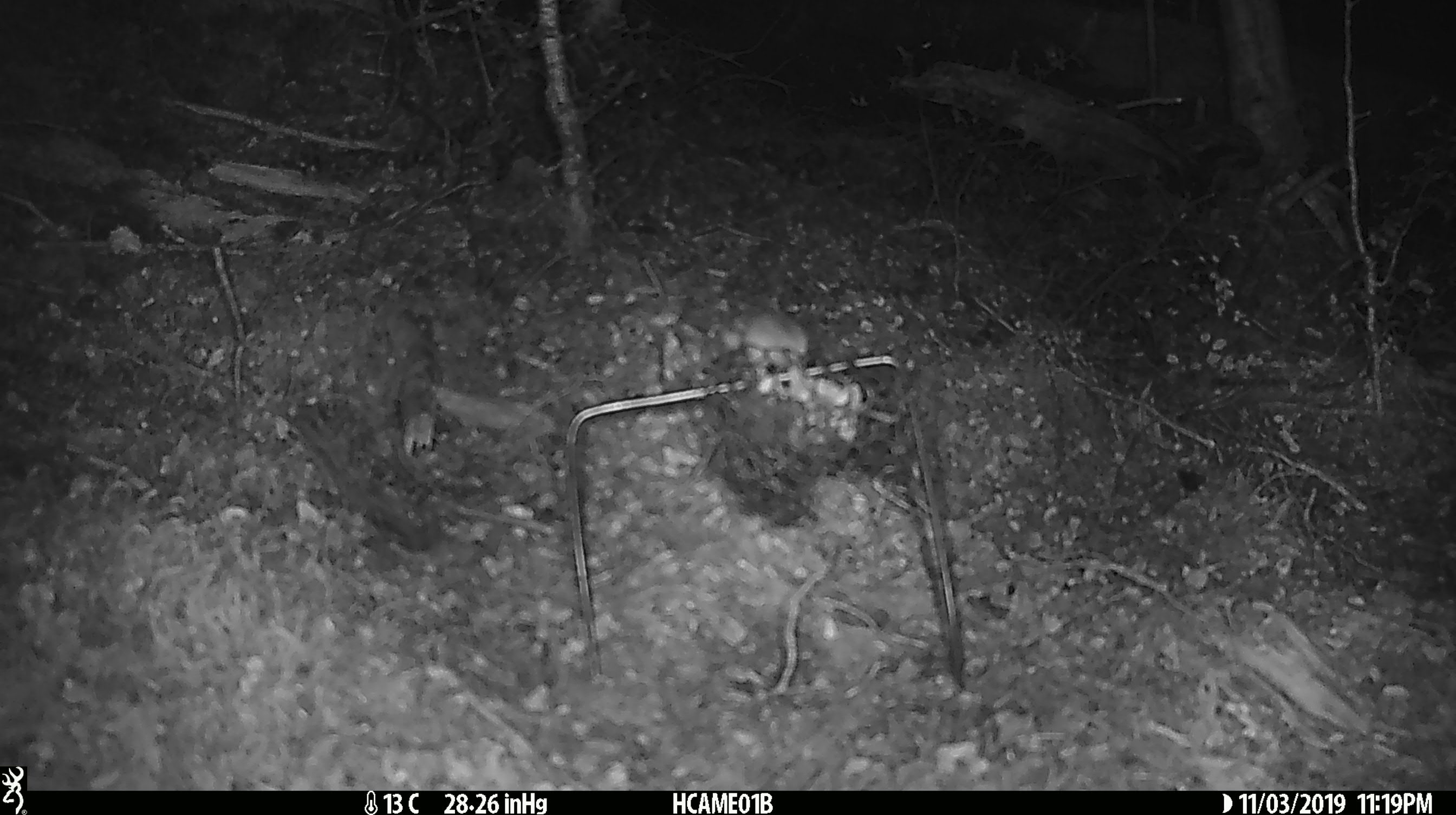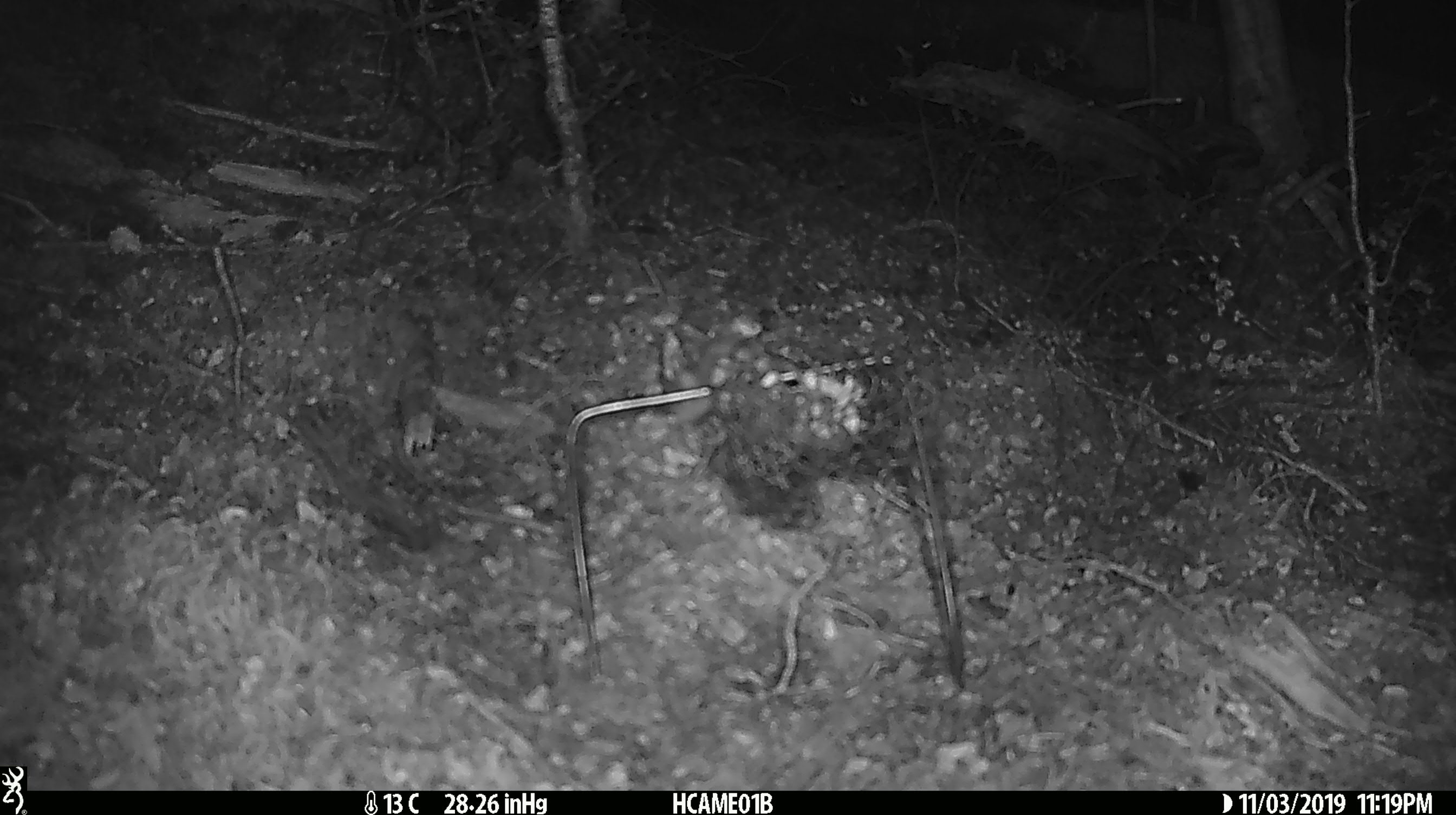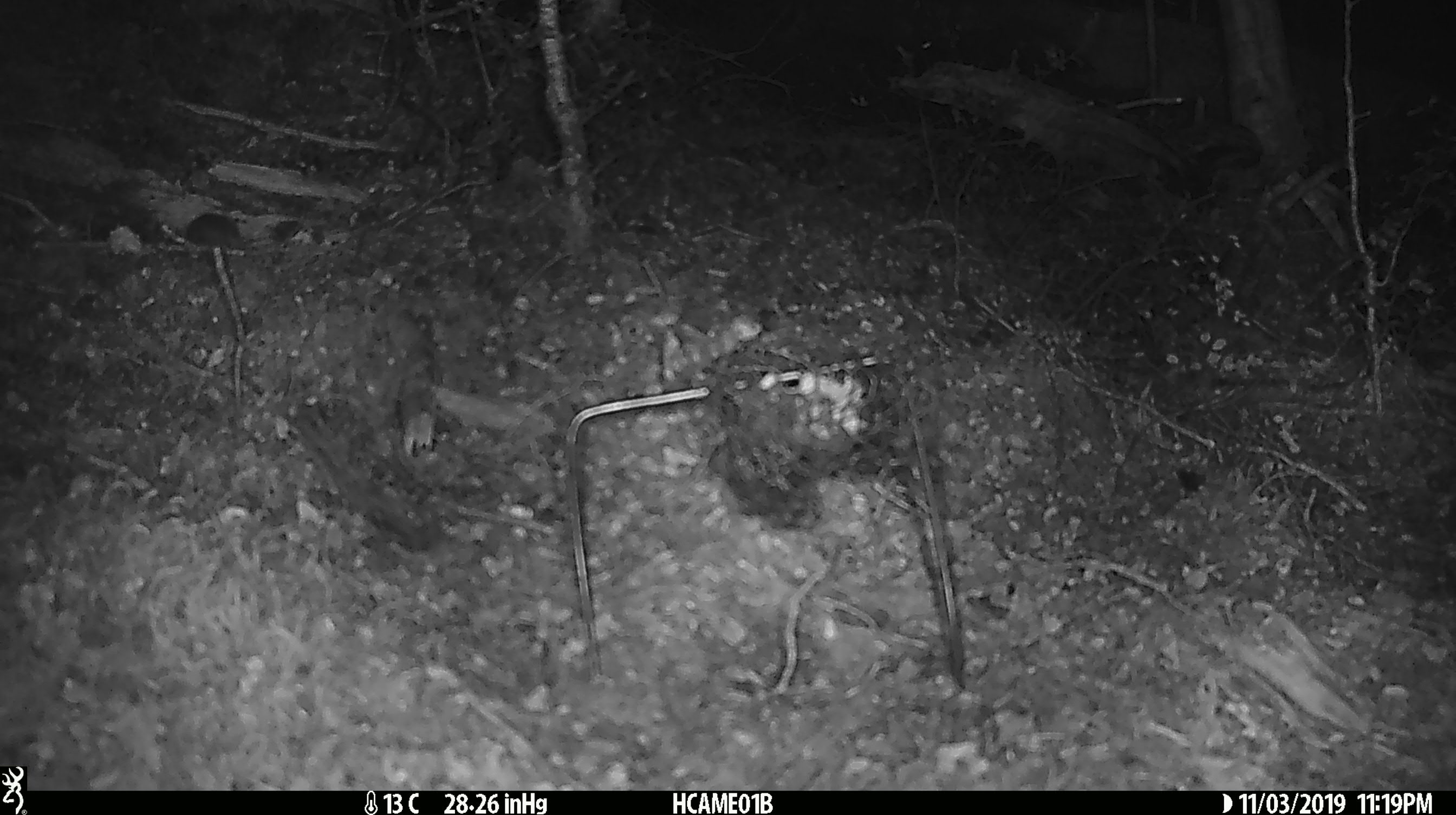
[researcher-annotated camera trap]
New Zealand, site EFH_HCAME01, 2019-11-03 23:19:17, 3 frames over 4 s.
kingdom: Animalia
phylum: Chordata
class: Mammalia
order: Rodentia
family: Muridae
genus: Mus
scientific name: Mus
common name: mouse